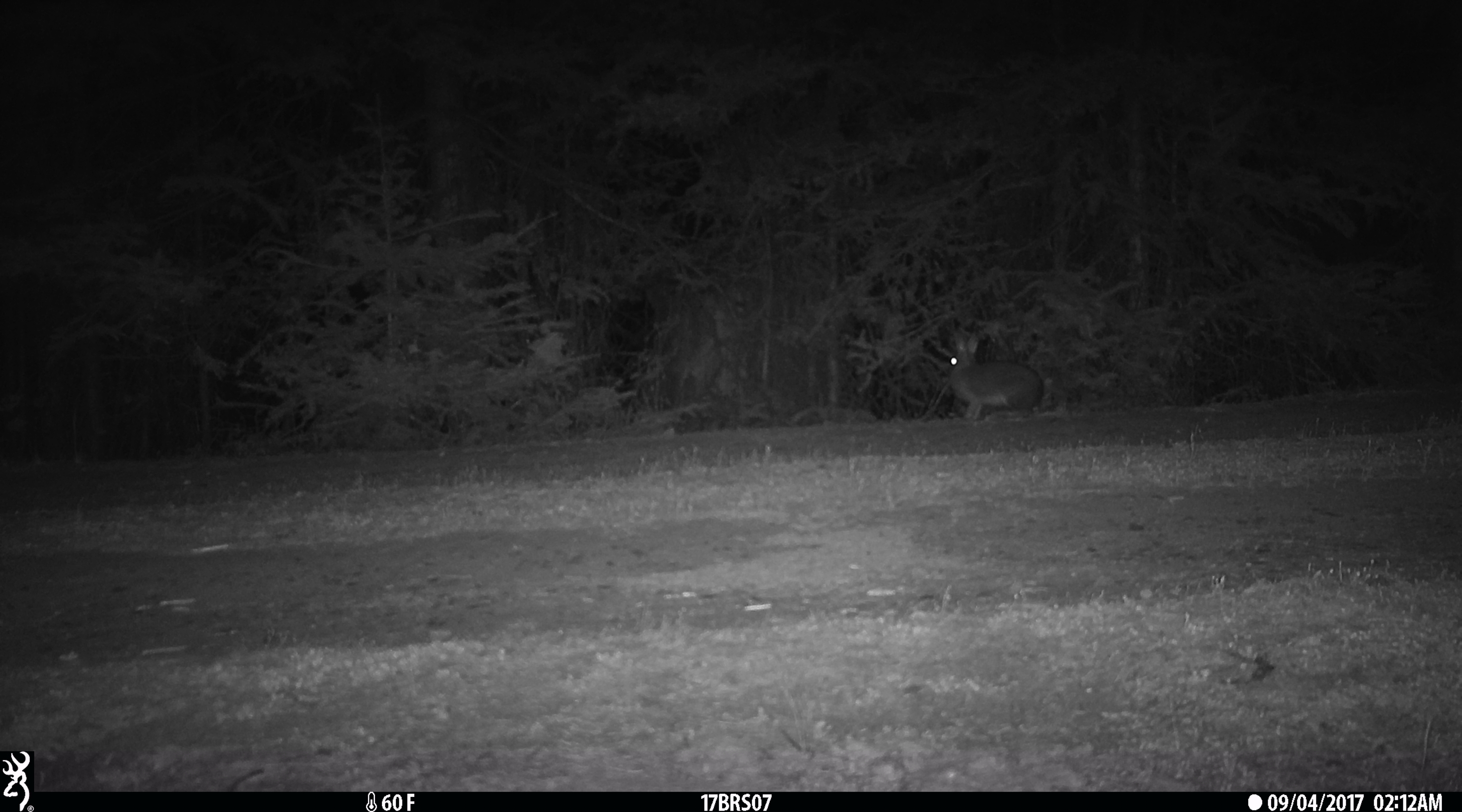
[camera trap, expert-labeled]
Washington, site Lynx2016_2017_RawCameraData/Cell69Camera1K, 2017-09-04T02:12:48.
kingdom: Animalia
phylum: Chordata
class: Mammalia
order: Lagomorpha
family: Leporidae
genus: Lepus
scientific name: Lepus americanus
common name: snowshoe hare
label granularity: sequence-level